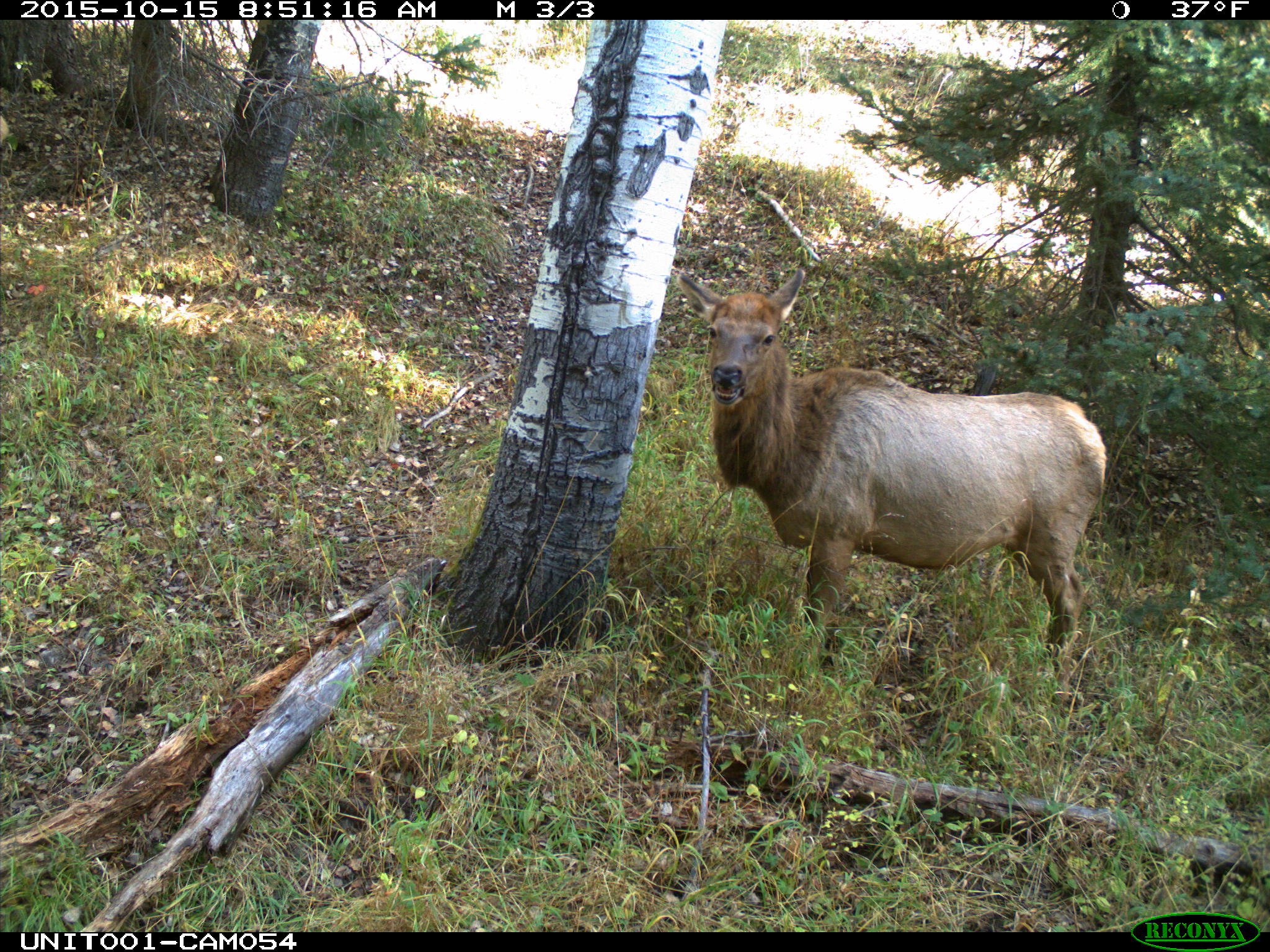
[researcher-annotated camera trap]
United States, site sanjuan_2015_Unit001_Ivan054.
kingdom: Animalia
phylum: Chordata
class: Mammalia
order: Artiodactyla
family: Cervidae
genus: Cervus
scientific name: Cervus elaphus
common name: red deer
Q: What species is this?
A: Cervus elaphus (red deer).